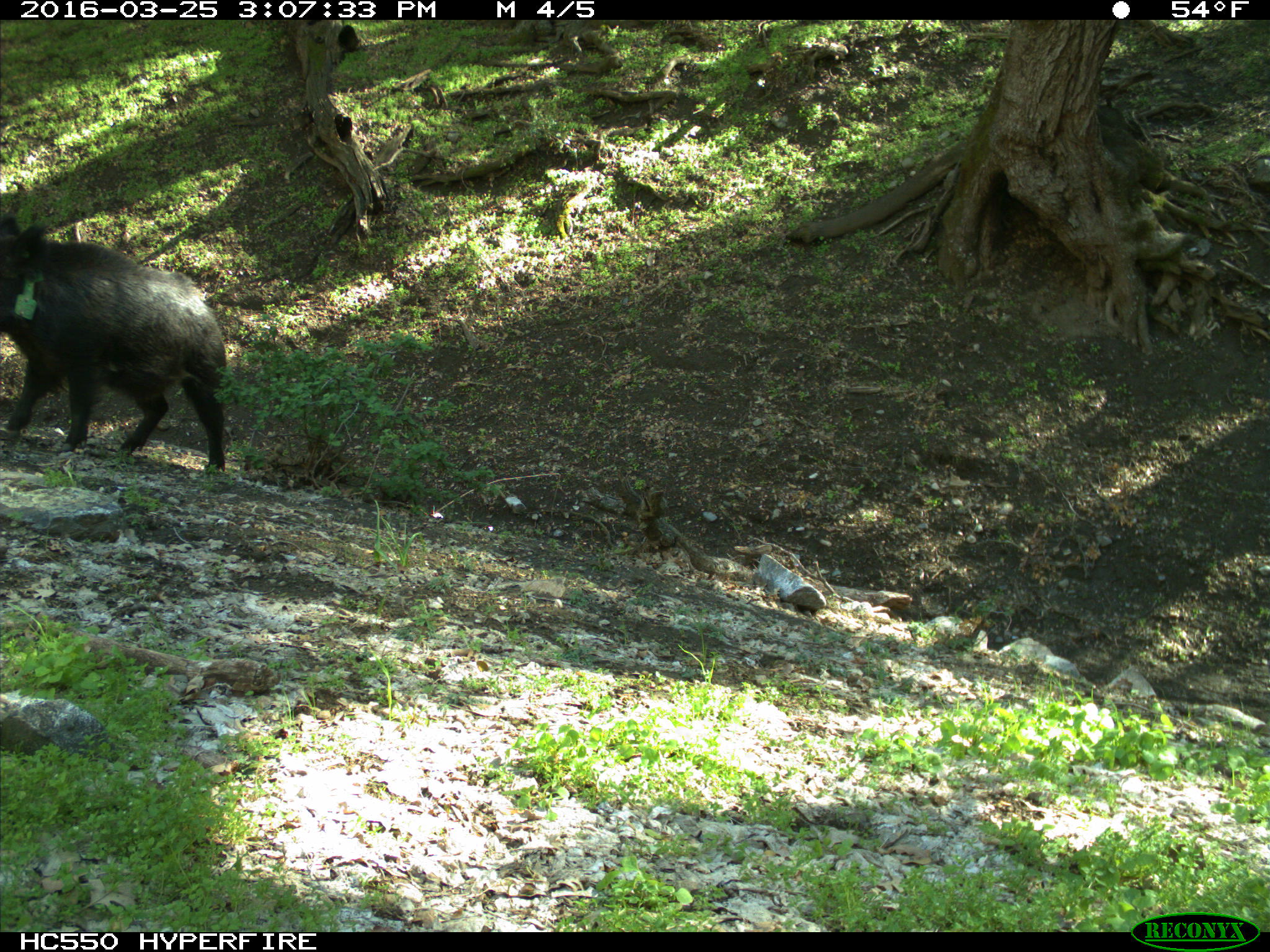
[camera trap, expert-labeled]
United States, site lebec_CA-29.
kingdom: Animalia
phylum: Chordata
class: Mammalia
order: Artiodactyla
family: Suidae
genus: Sus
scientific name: Sus scrofa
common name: wild boar